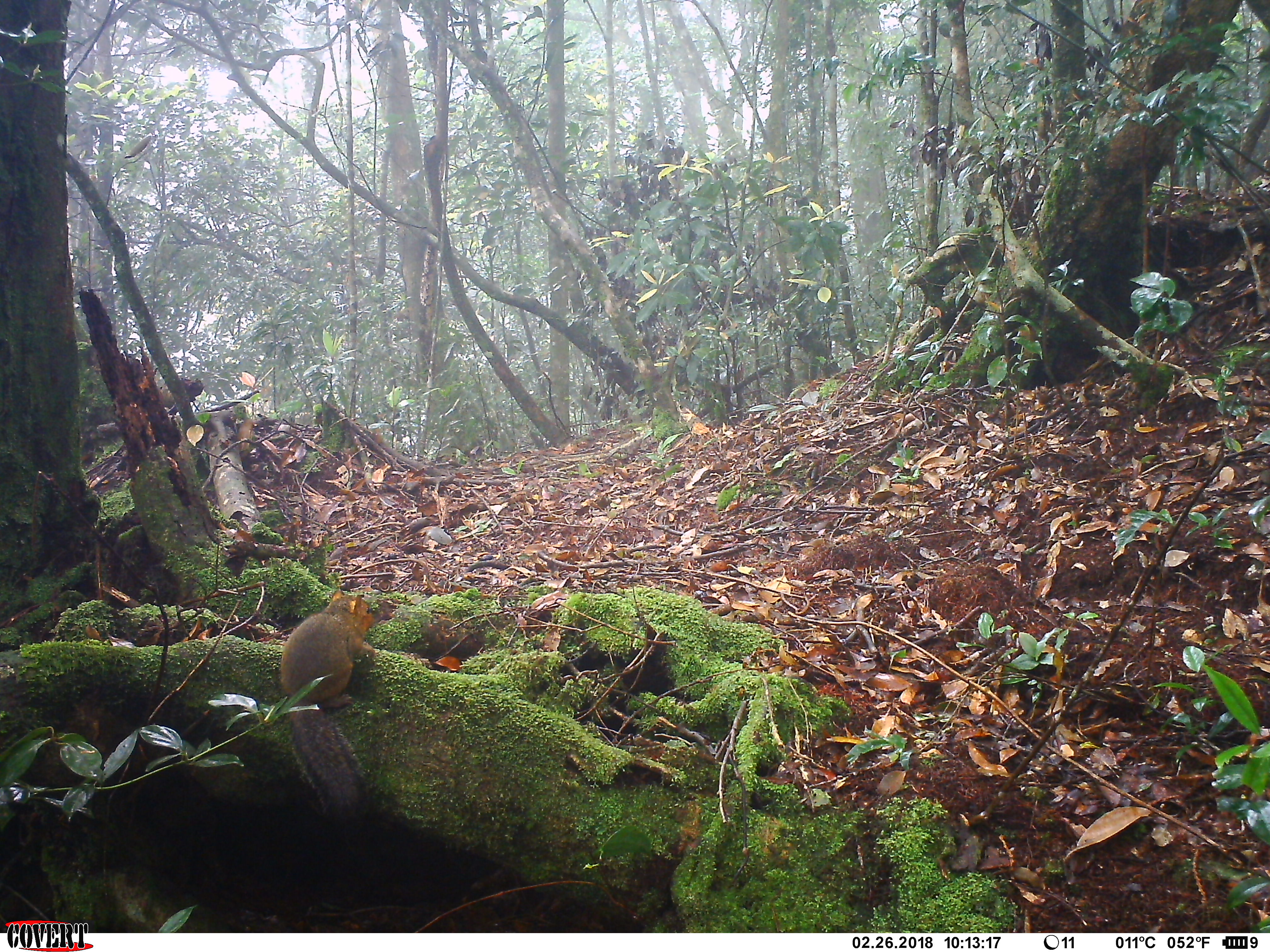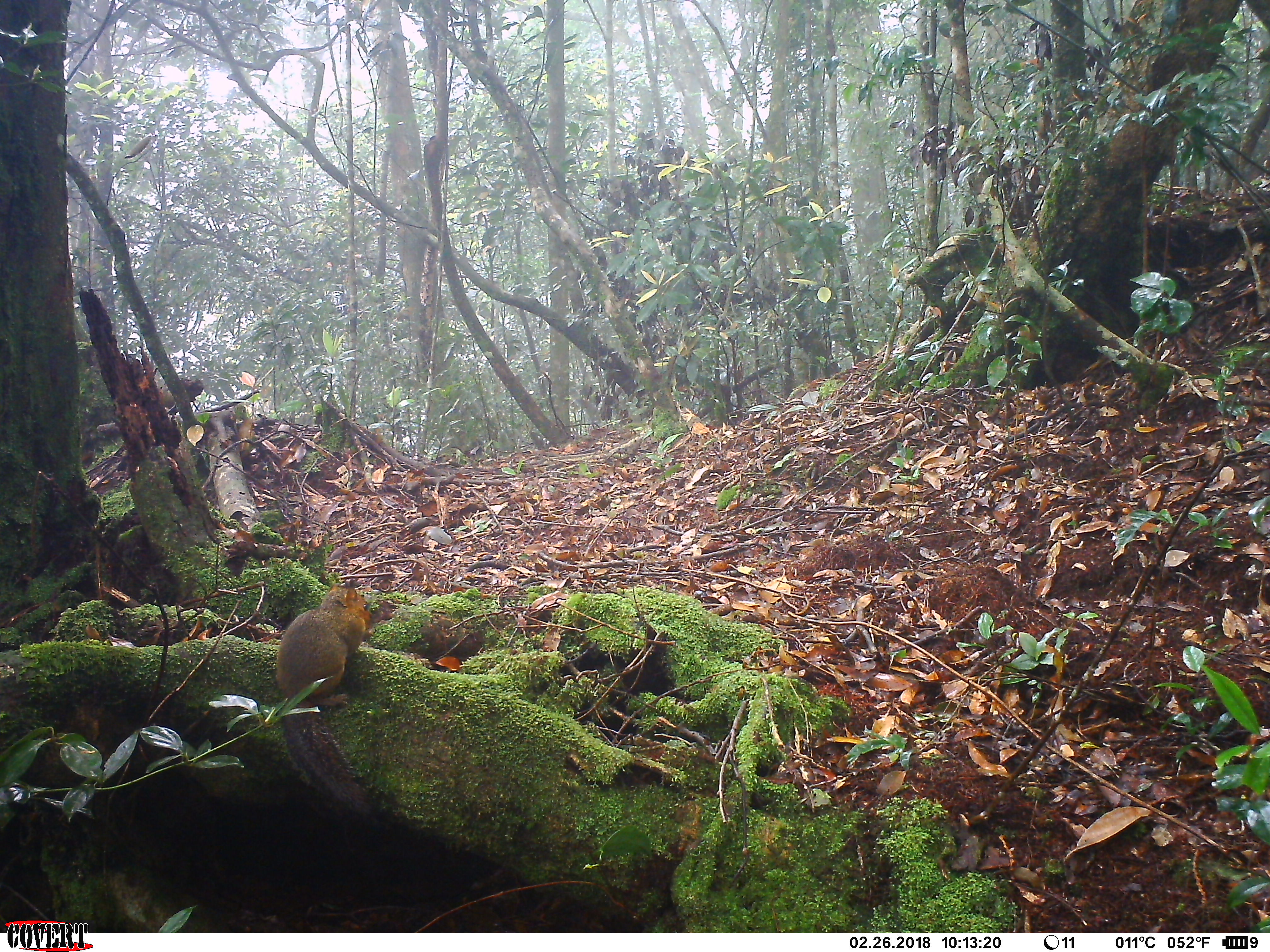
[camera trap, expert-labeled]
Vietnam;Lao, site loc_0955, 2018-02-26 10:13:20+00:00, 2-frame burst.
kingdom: Animalia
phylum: Chordata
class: Mammalia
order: Rodentia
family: Sciuridae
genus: Dremomys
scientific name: Dremomys rufigenis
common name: red-cheeked squirrel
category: red cheeked squirrel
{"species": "red cheeked squirrel (red-cheeked squirrel) (Dremomys rufigenis)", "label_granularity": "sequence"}